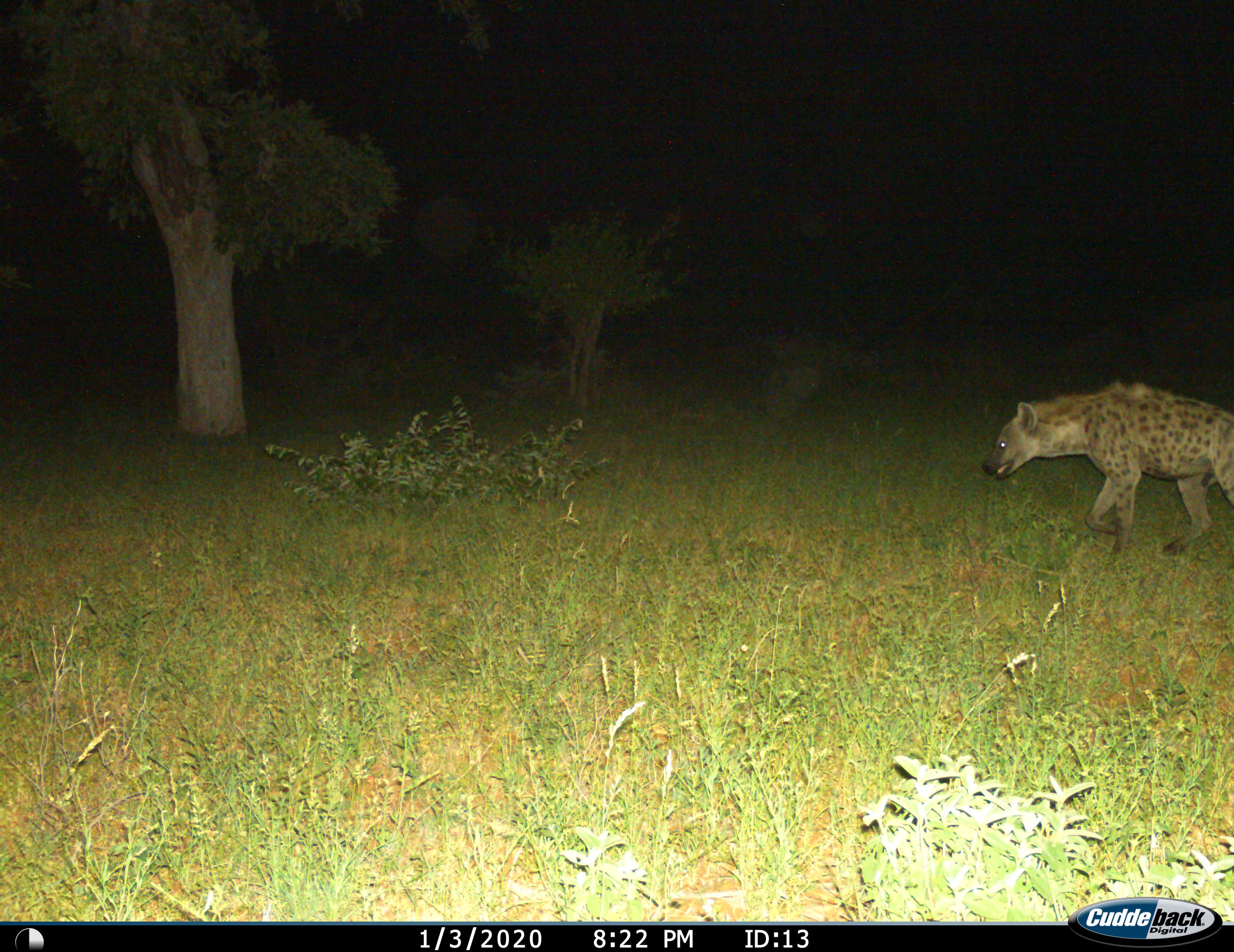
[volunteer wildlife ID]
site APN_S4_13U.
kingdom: Animalia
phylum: Chordata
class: Mammalia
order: Carnivora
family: Hyaenidae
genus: Crocuta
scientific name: Crocuta crocuta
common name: spotted hyena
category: hyenaspotted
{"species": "hyenaspotted (spotted hyena) (Crocuta crocuta)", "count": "1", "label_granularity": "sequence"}